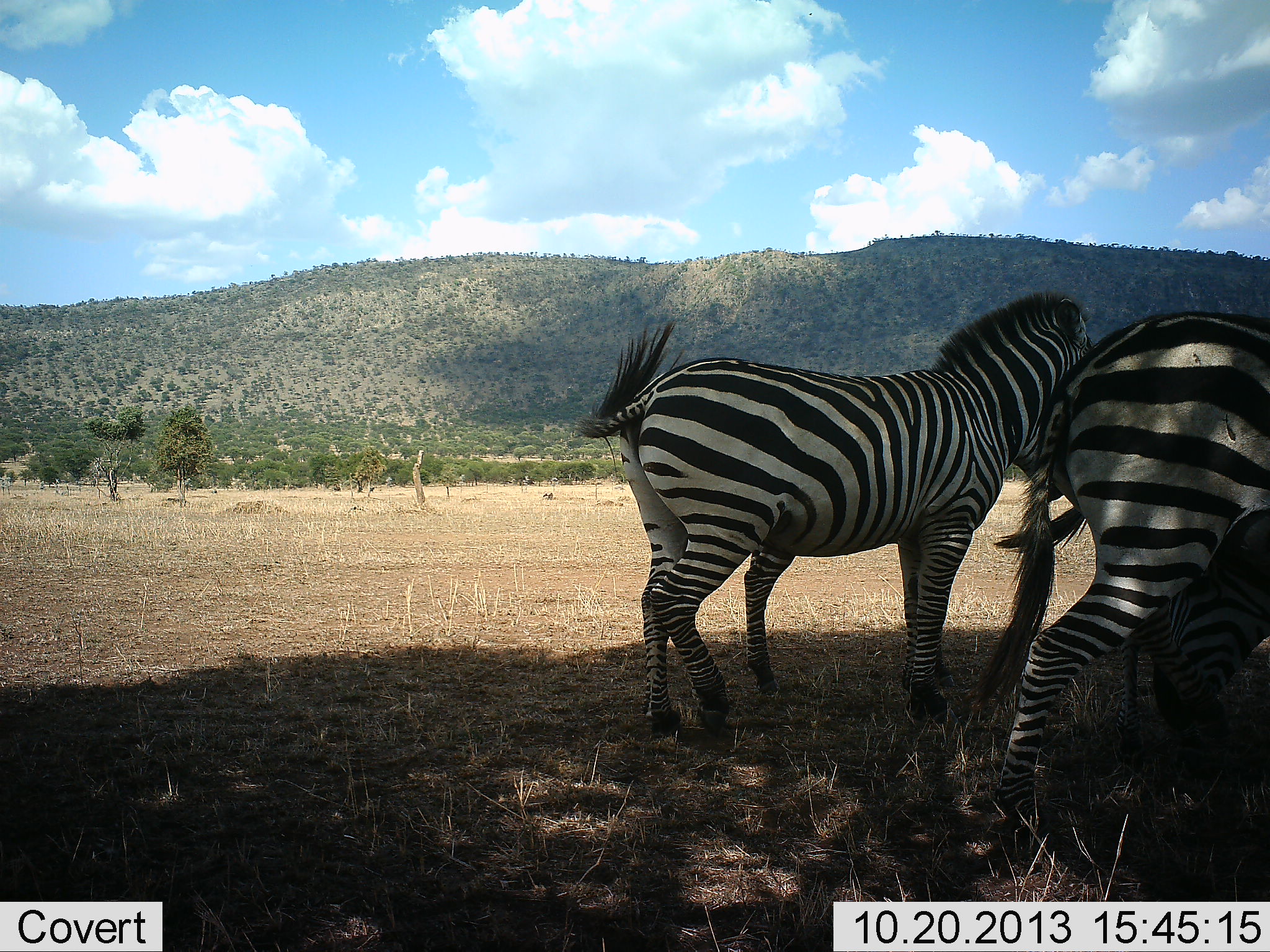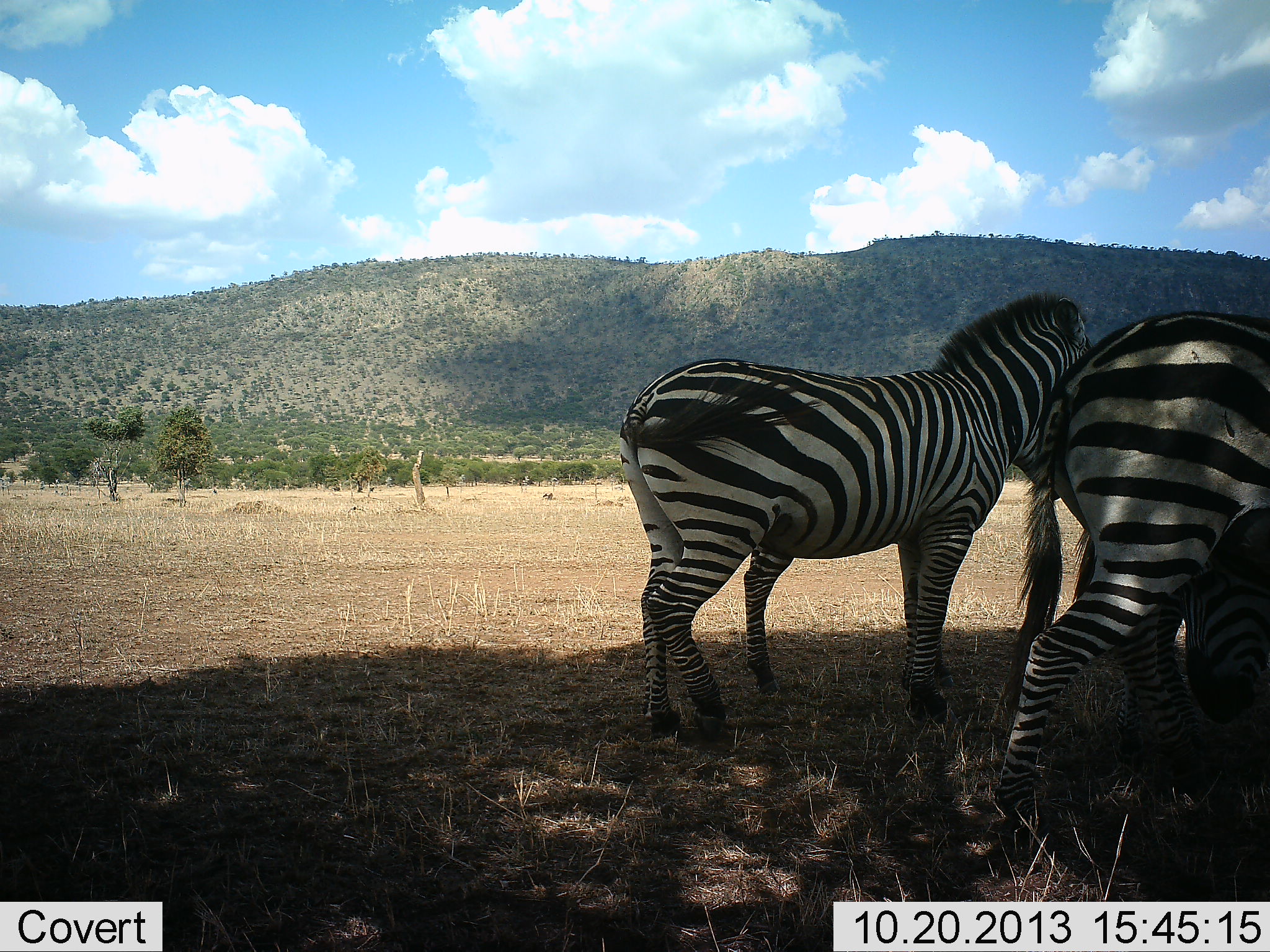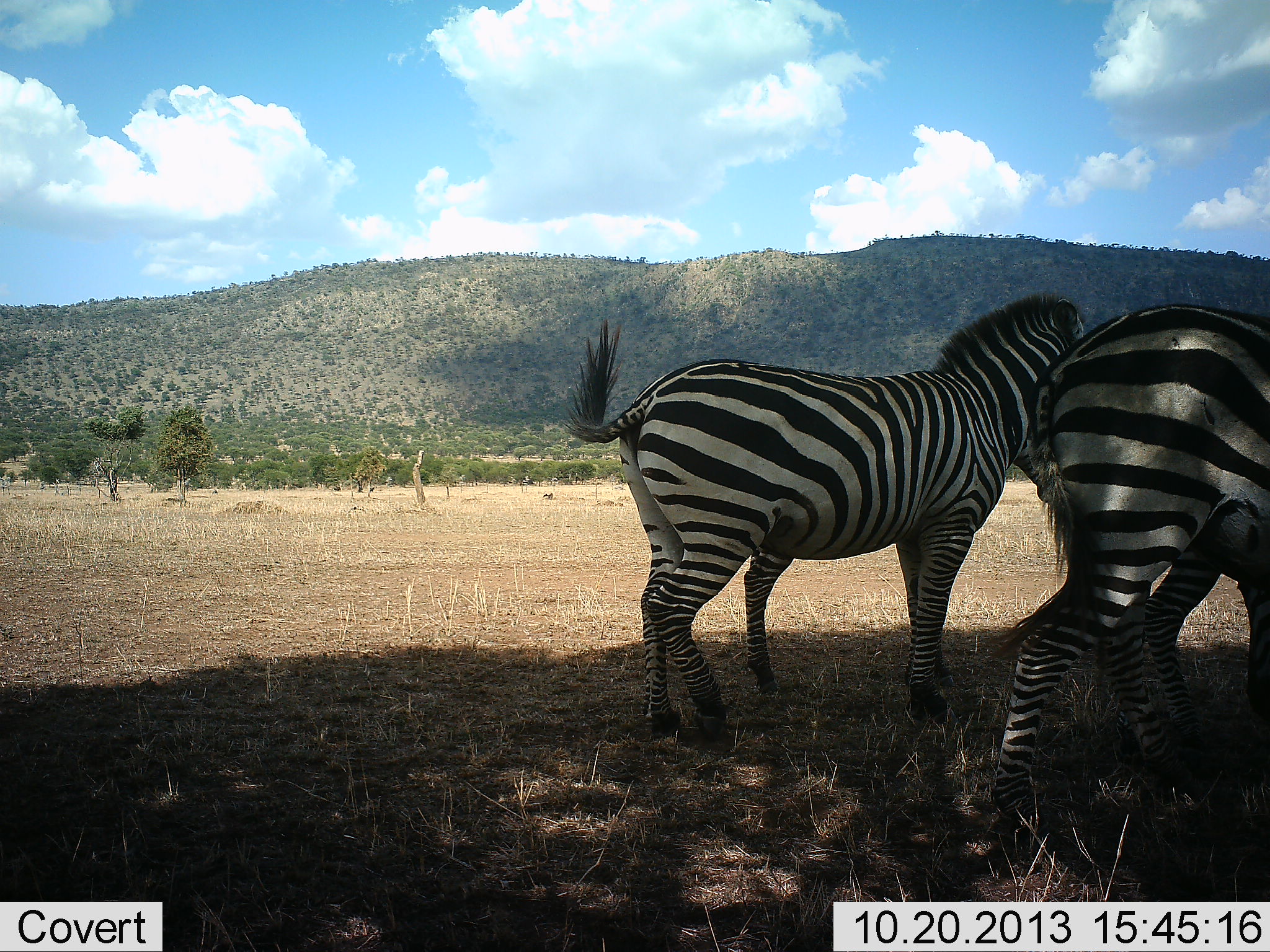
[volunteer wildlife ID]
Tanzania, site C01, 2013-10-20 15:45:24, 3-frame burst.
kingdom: Animalia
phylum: Chordata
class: Mammalia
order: Perissodactyla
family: Equidae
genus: Equus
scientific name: Equus quagga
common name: plains zebra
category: zebra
Zebra (plains zebra) (Equus quagga), count 3. Behavior (volunteer vote fractions): standing 93%, resting 7%, moving 4%, interacting 7%. Young present (vote fraction): 11%. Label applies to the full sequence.